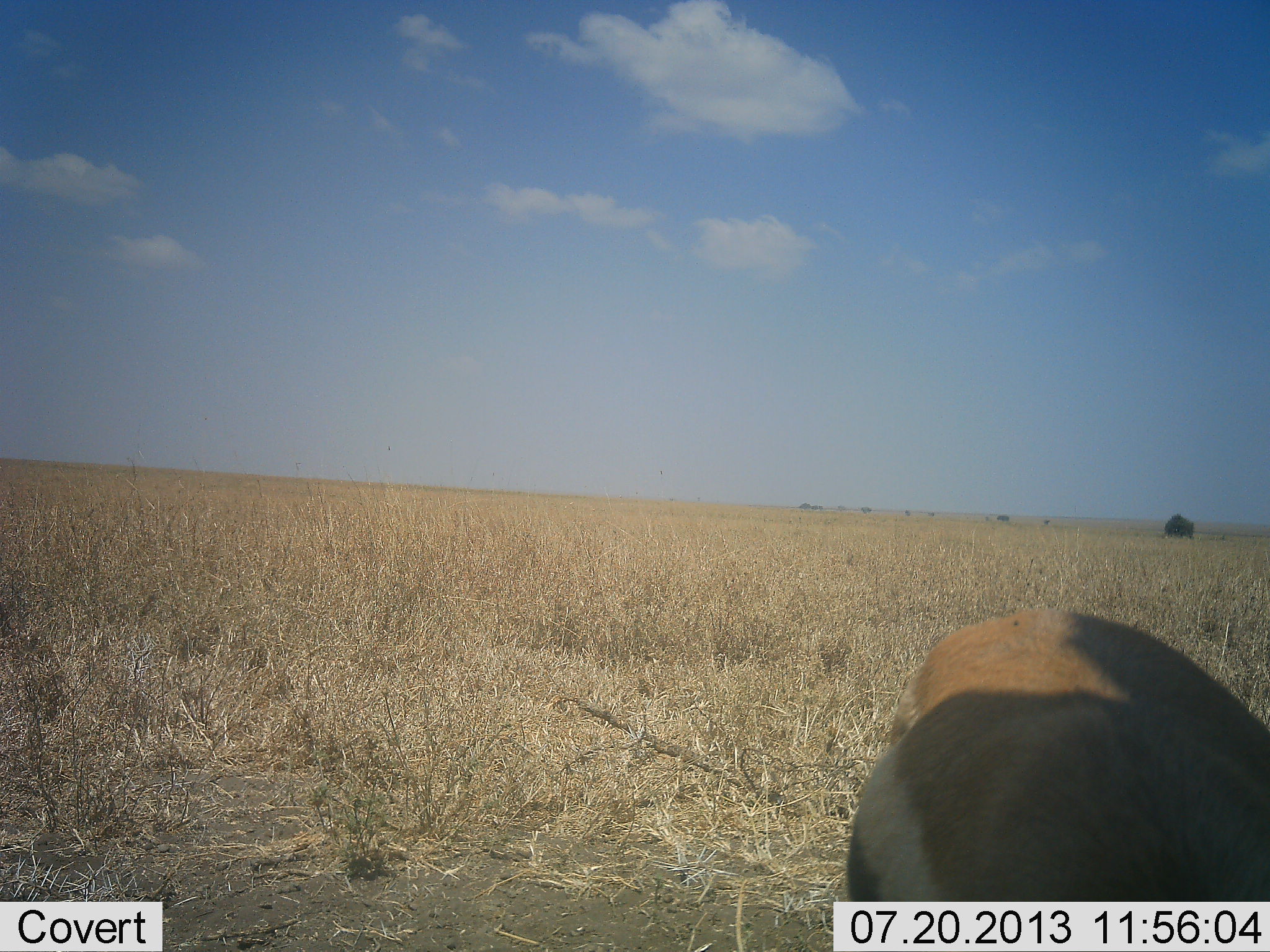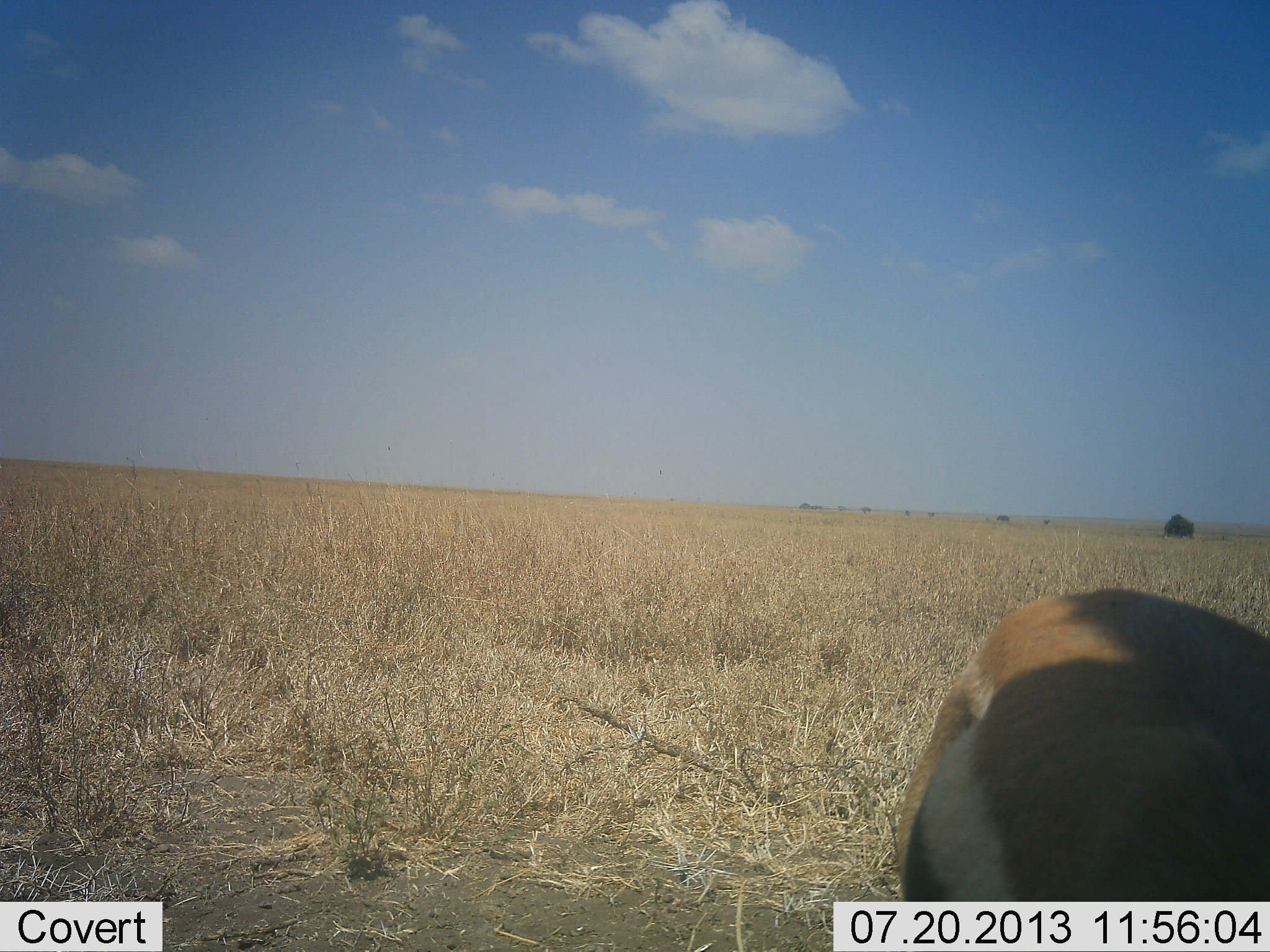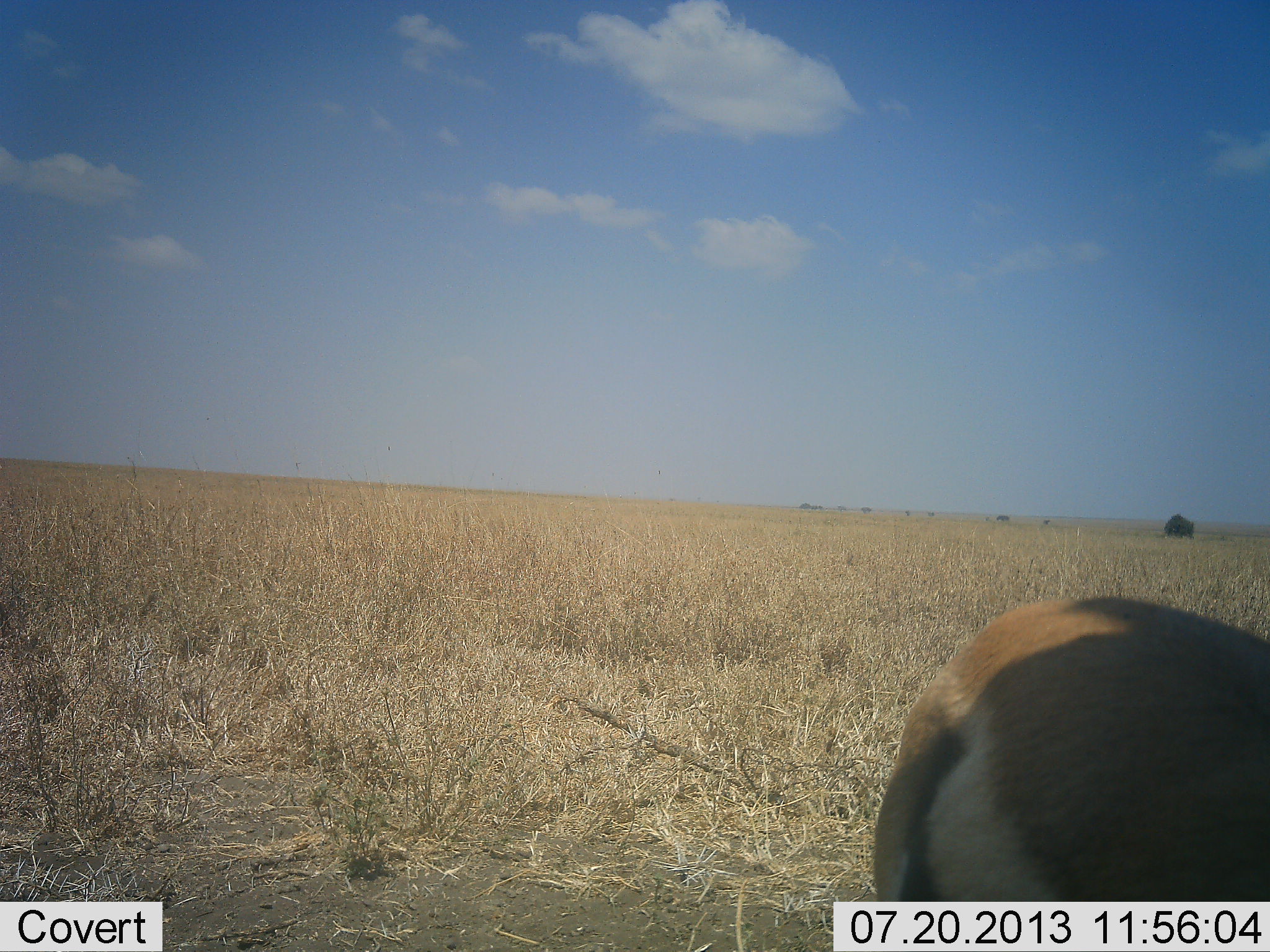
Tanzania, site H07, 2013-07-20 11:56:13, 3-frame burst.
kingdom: Animalia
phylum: Chordata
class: Mammalia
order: Artiodactyla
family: Bovidae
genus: Eudorcas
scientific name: Eudorcas thomsonii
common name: thomson's gazelle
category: gazellethomsons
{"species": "gazellethomsons (thomson's gazelle) (Eudorcas thomsonii)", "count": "1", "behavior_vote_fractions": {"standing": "79%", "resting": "0%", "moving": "17%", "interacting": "0%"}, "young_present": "0%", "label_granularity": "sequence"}